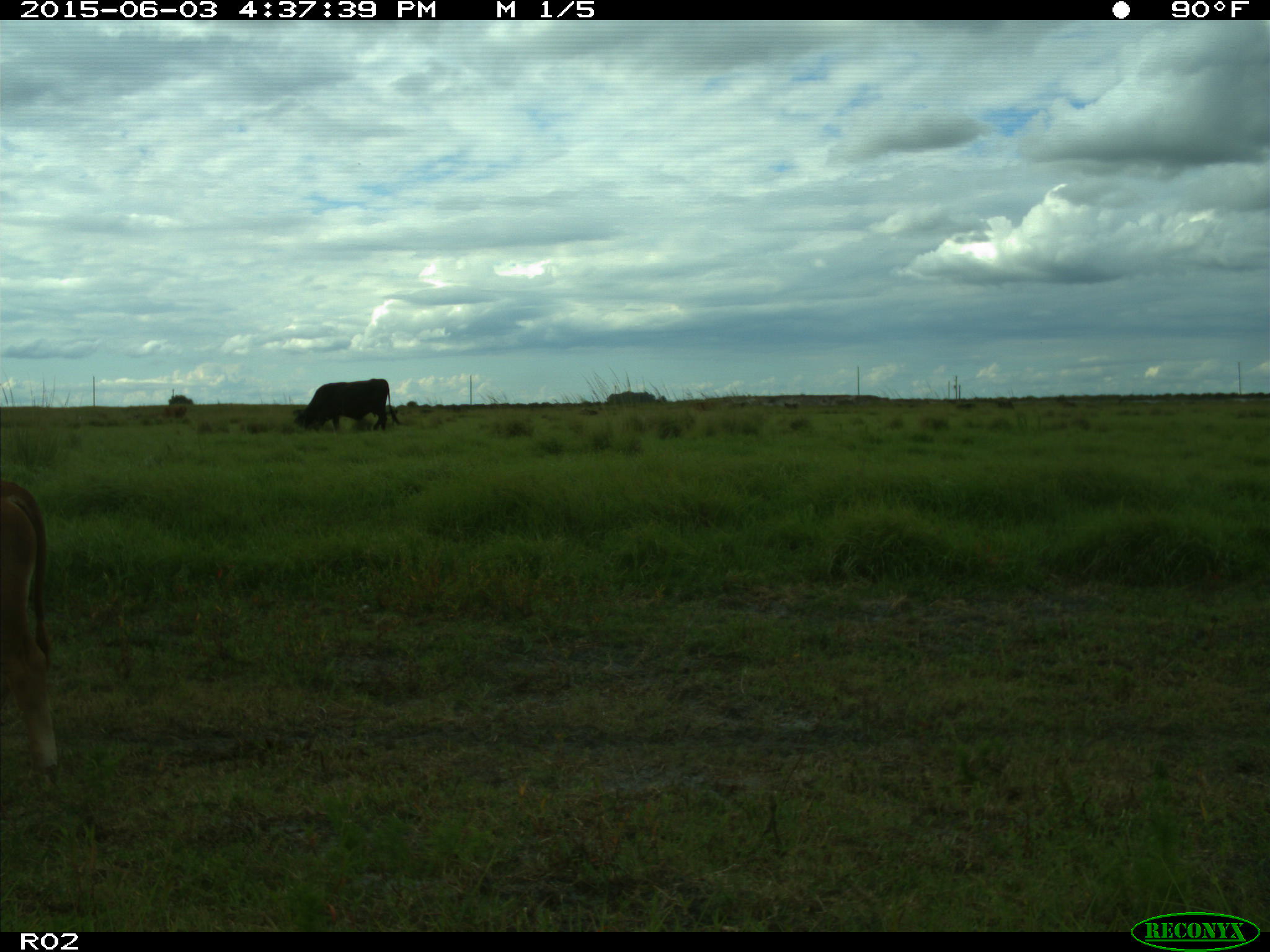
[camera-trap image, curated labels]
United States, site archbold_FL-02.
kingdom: Animalia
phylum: Chordata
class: Mammalia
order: Artiodactyla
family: Bovidae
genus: Bos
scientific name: Bos taurus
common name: domestic cow